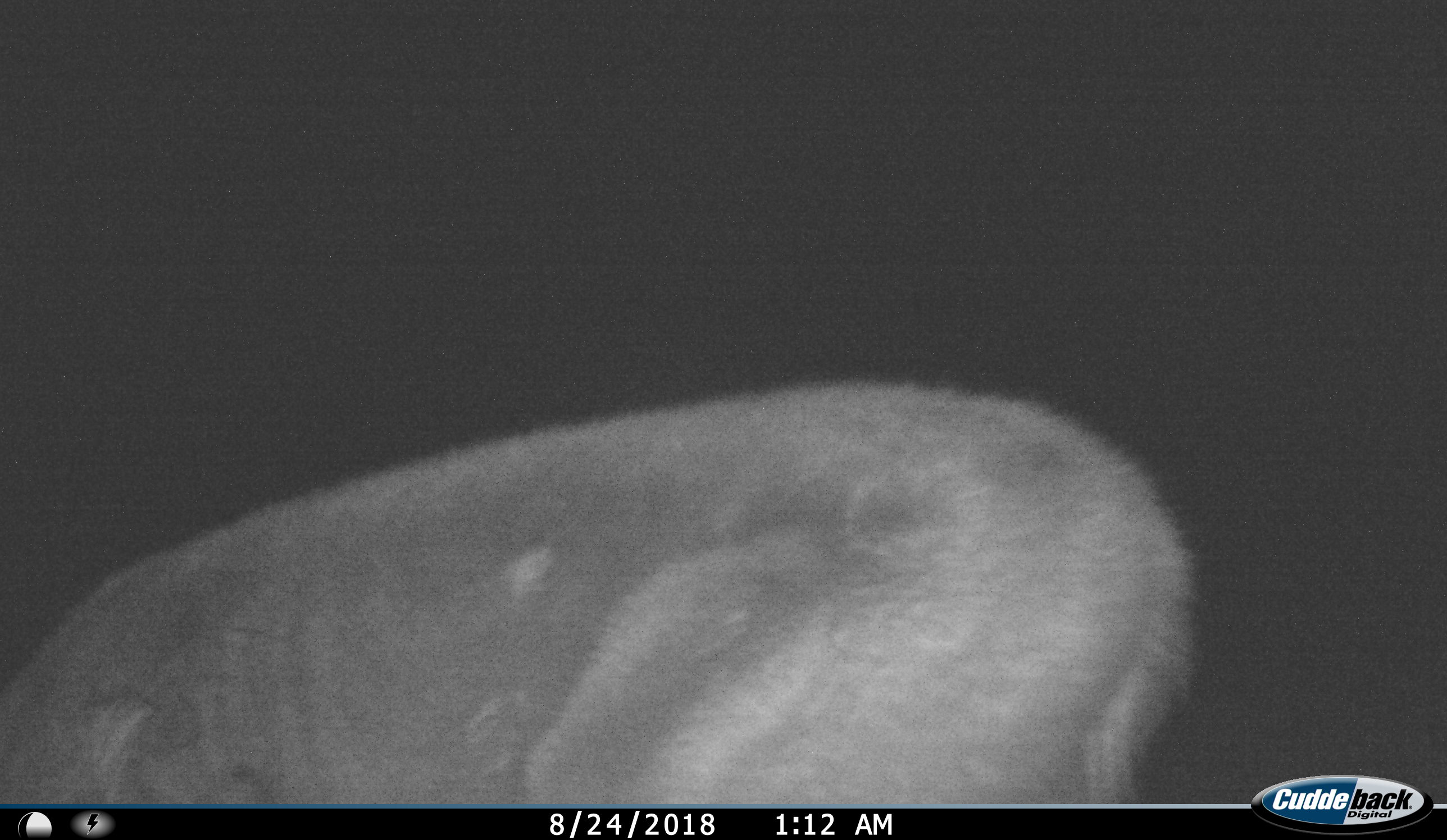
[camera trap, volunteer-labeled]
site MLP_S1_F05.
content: unidentified animal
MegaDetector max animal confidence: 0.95